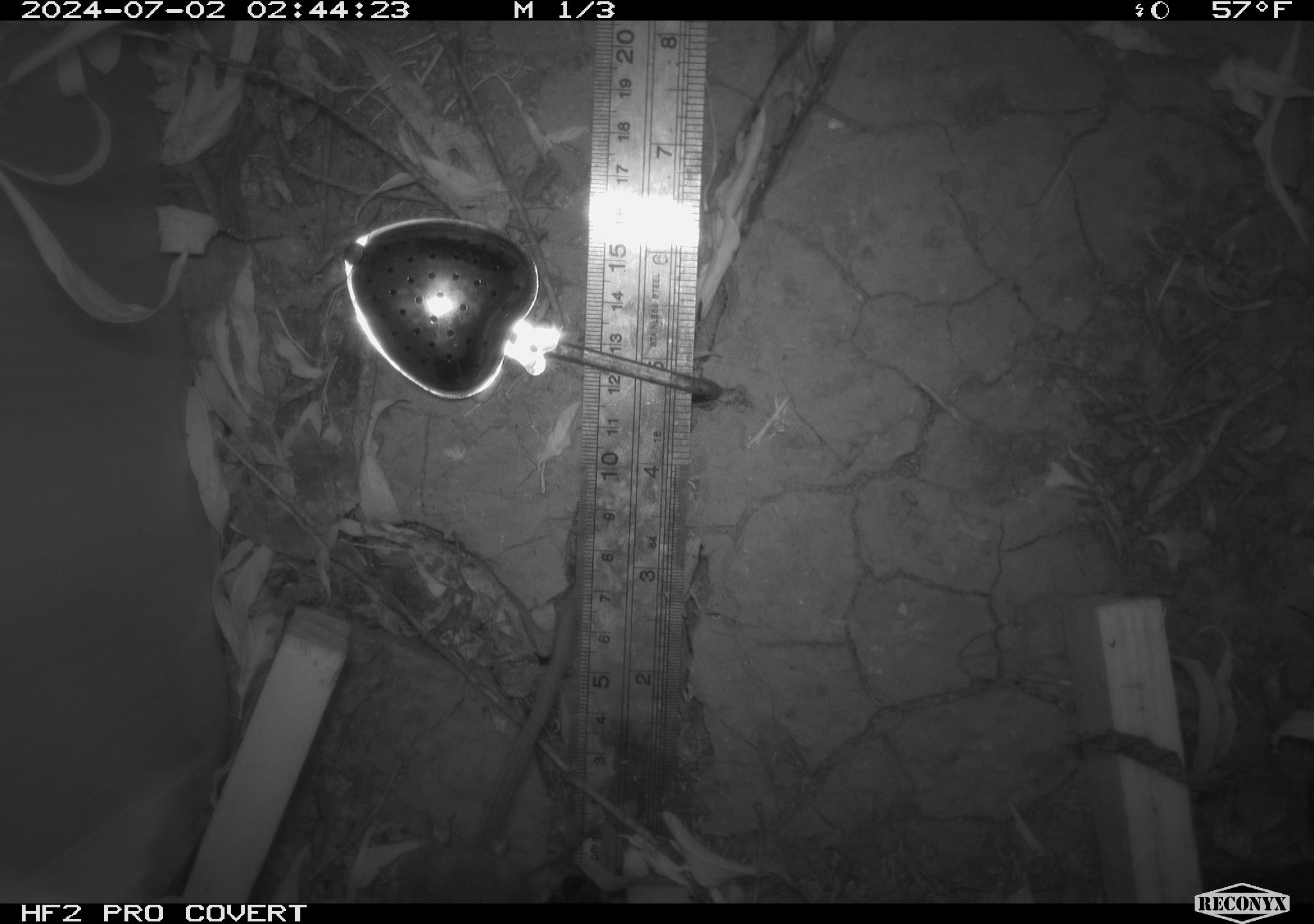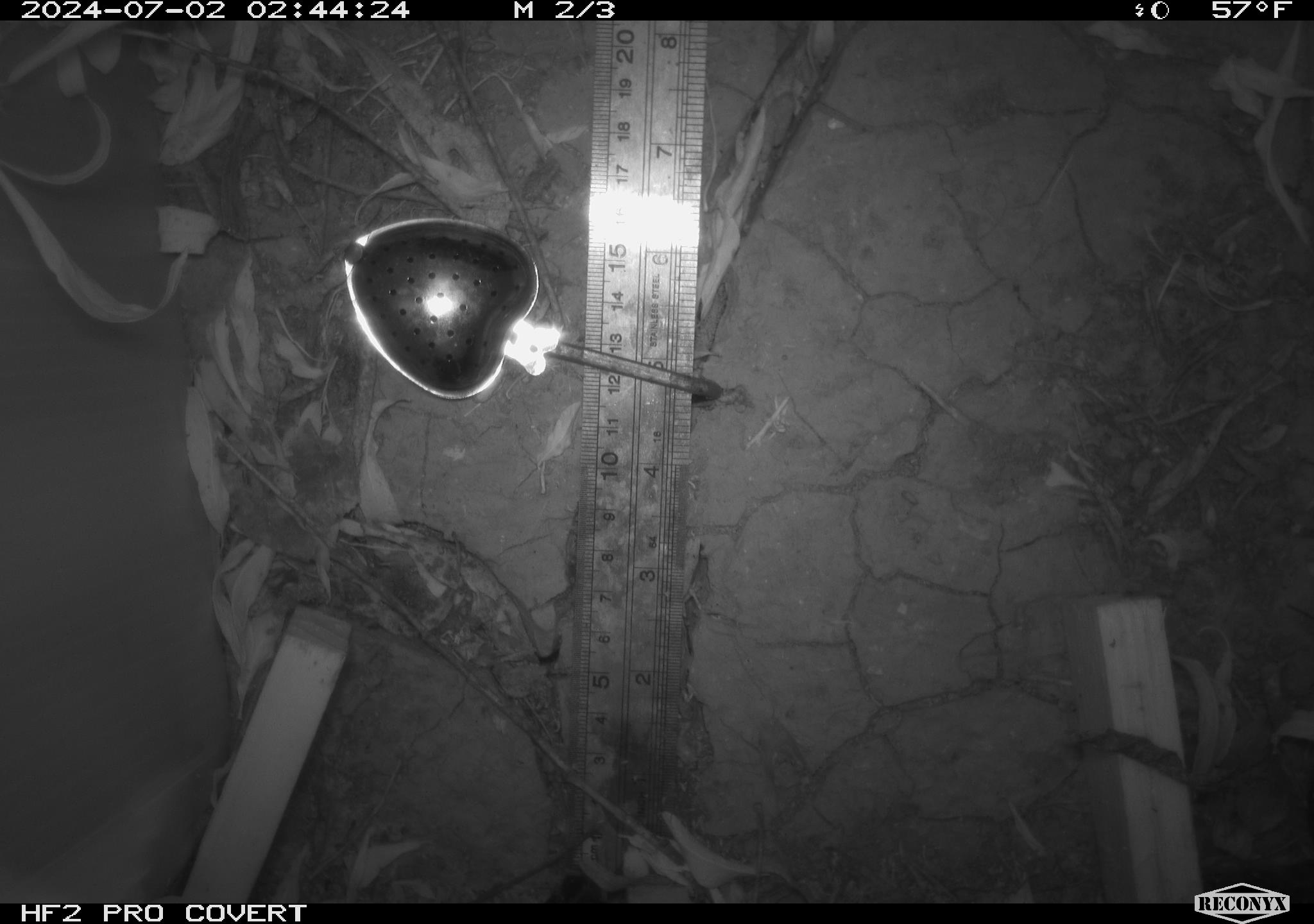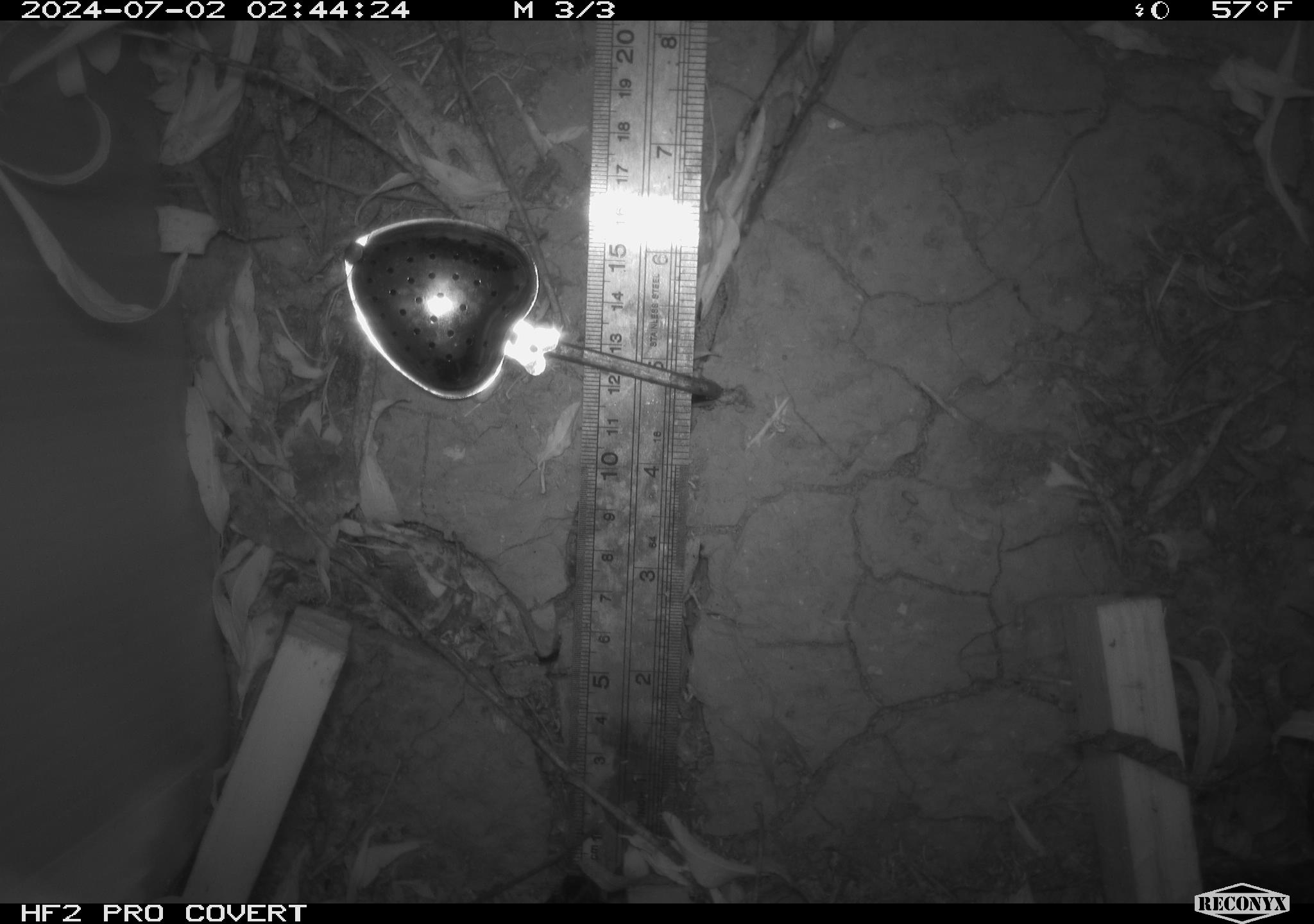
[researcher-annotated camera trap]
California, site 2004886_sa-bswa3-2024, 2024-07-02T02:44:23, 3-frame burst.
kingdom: Animalia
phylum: Chordata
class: Mammalia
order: Rodentia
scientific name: Rodentia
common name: mouse species